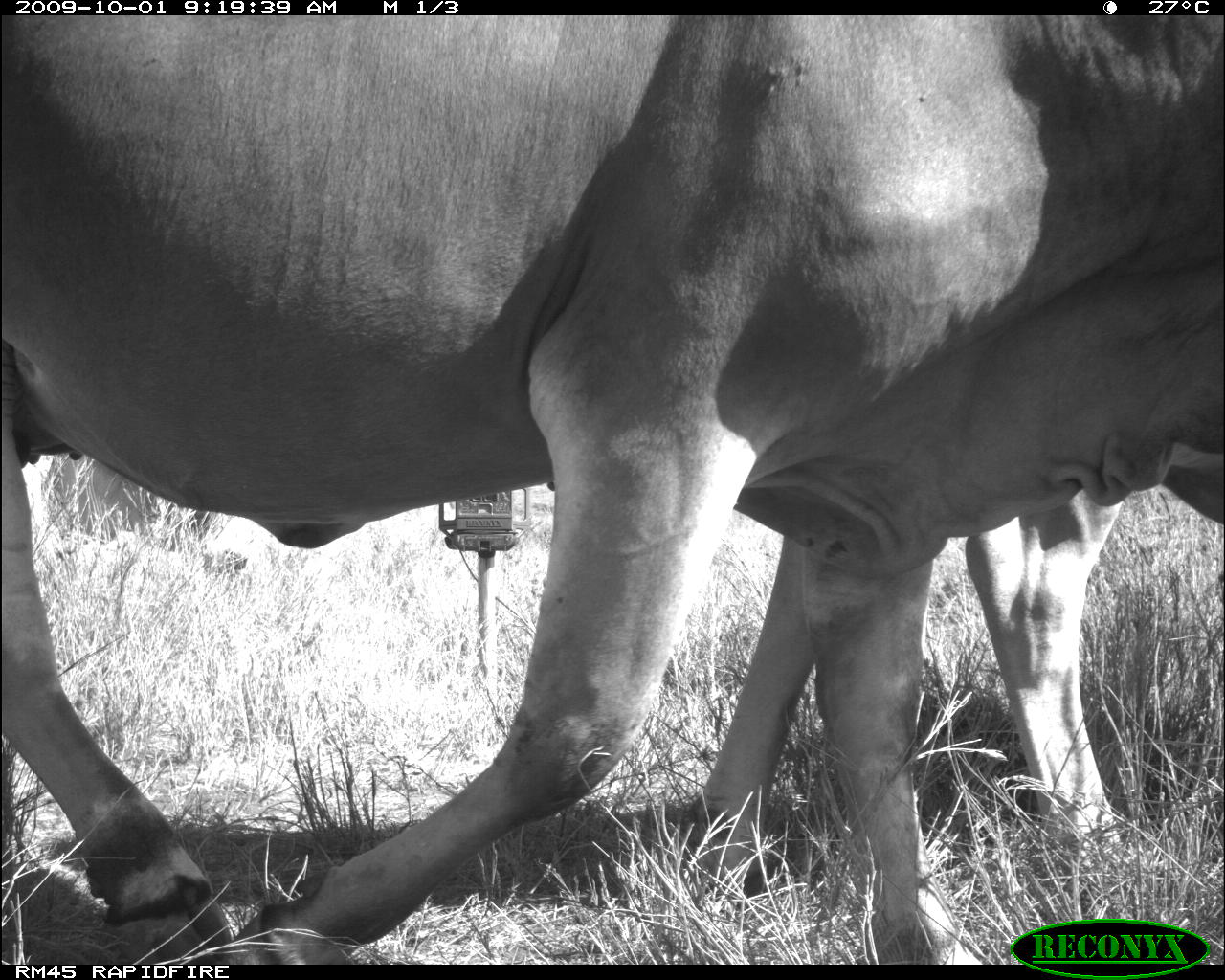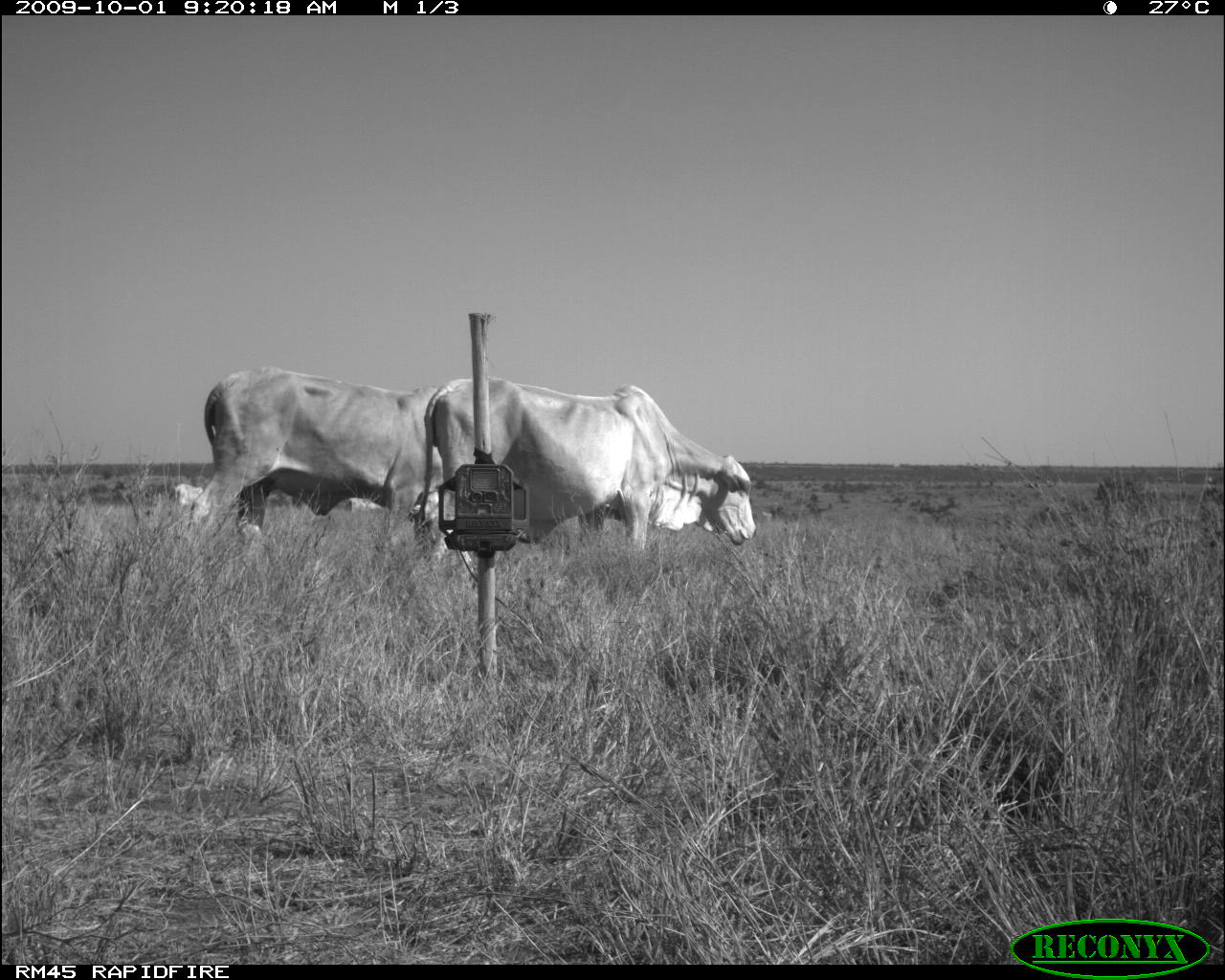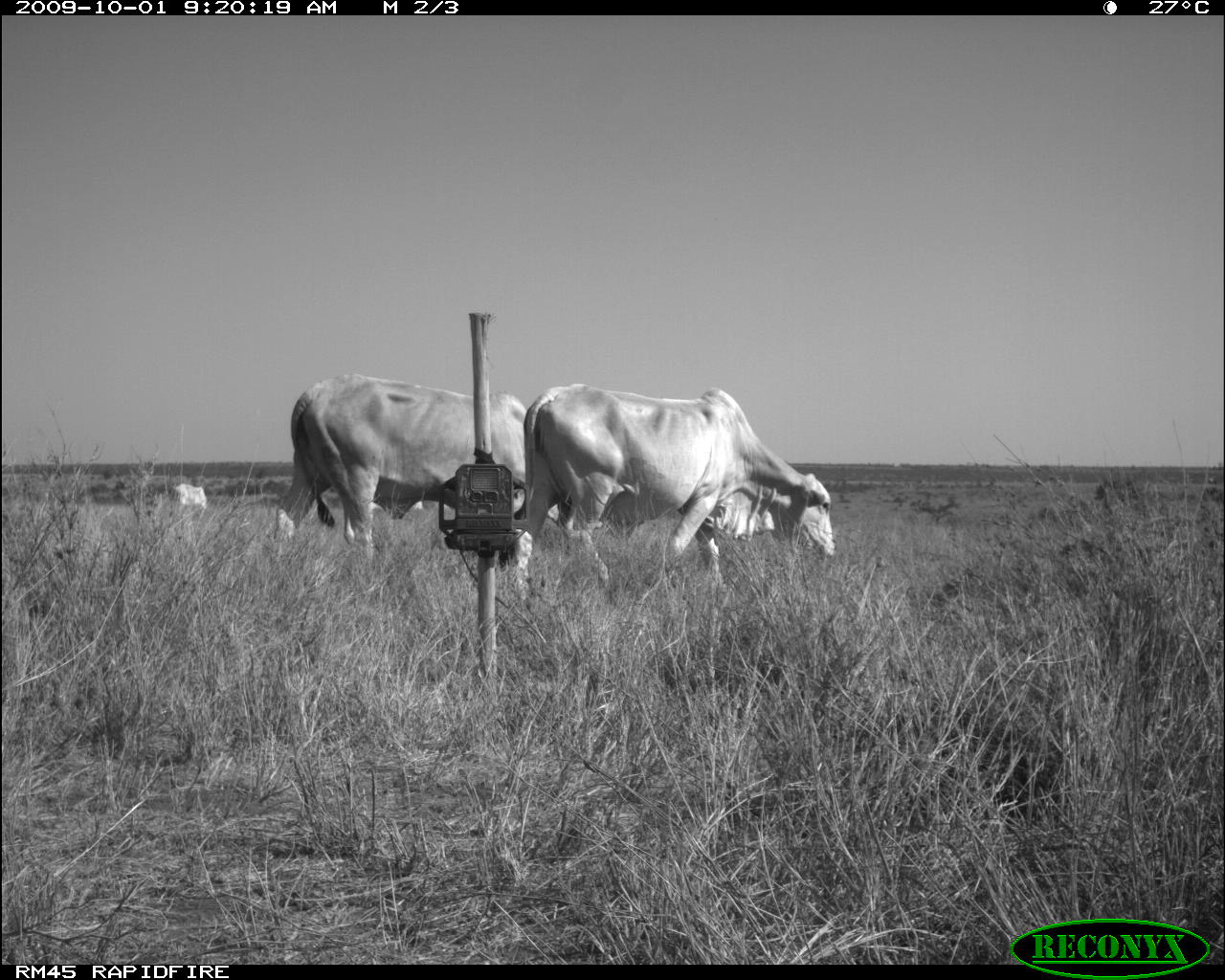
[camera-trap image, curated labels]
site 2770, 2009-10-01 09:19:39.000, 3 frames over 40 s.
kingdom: Animalia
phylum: Chordata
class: Mammalia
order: Artiodactyla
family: Bovidae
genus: Bos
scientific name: Bos taurus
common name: domestic cattle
Bos taurus (domestic cattle), count 3.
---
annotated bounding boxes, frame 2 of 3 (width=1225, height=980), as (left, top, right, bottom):
bos taurus: (416, 372, 760, 572); (183, 360, 452, 544)